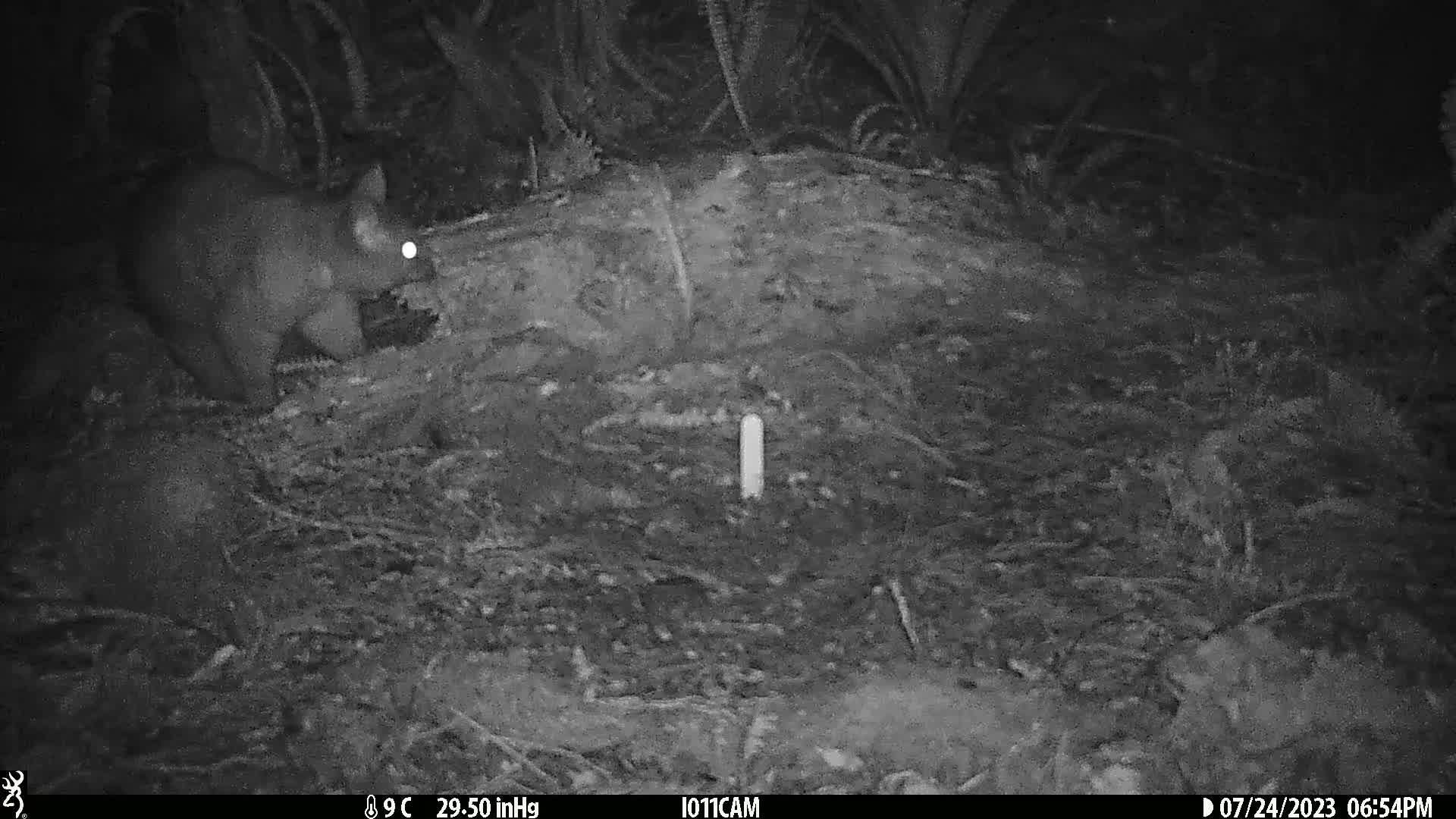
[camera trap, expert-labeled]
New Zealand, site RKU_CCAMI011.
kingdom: Animalia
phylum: Chordata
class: Mammalia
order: Diprotodontia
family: Phalangeridae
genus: Trichosurus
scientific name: Trichosurus vulpecula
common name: common brushtail possum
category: possum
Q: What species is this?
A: Possum (common brushtail possum) (Trichosurus vulpecula).